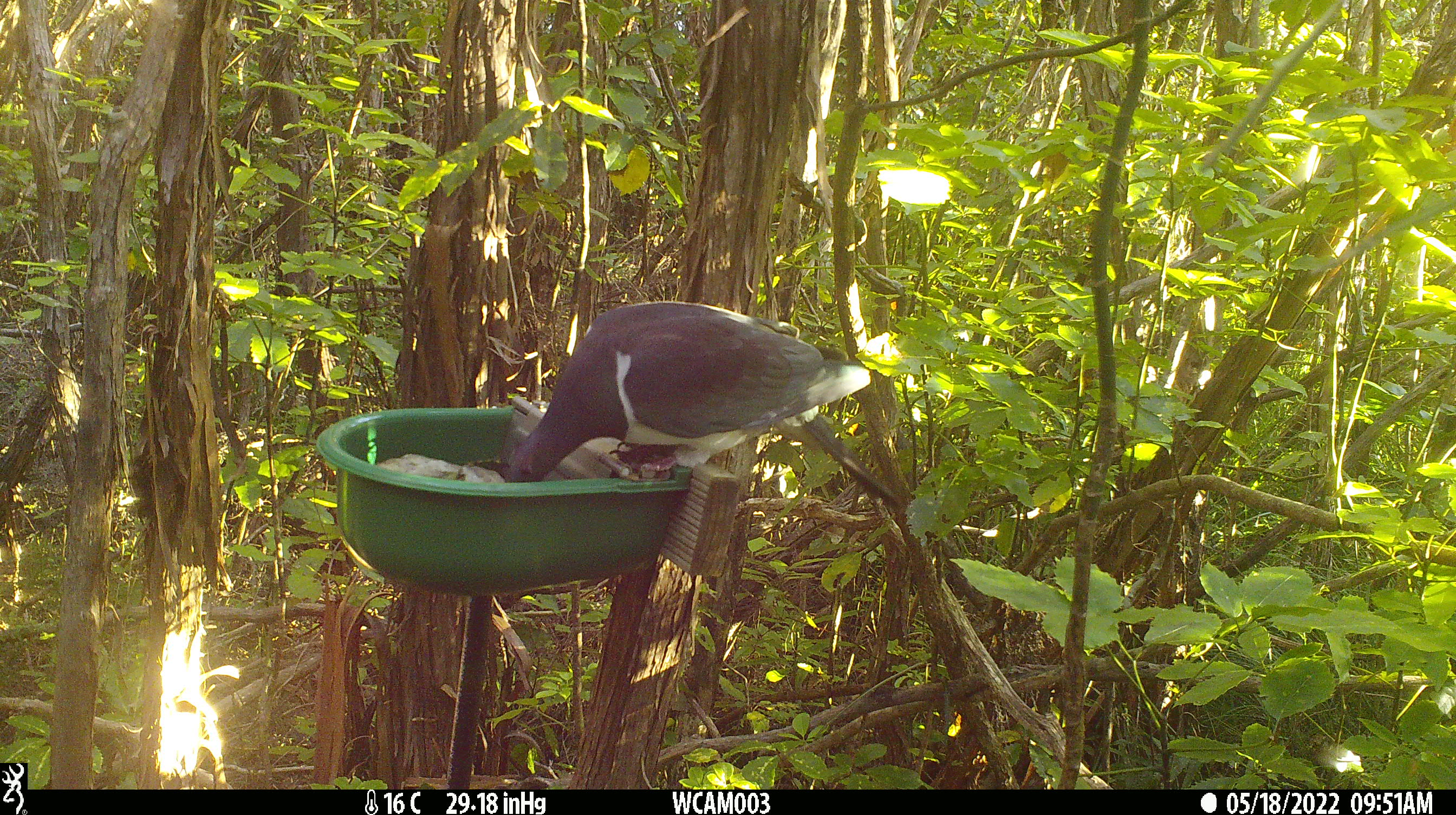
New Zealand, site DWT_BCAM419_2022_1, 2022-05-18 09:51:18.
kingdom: Animalia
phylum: Chordata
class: Aves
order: Columbiformes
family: Columbidae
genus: Hemiphaga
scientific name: Hemiphaga novaeseelandiae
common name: new zealand pigeon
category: kereru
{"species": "kereru (new zealand pigeon) (Hemiphaga novaeseelandiae)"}